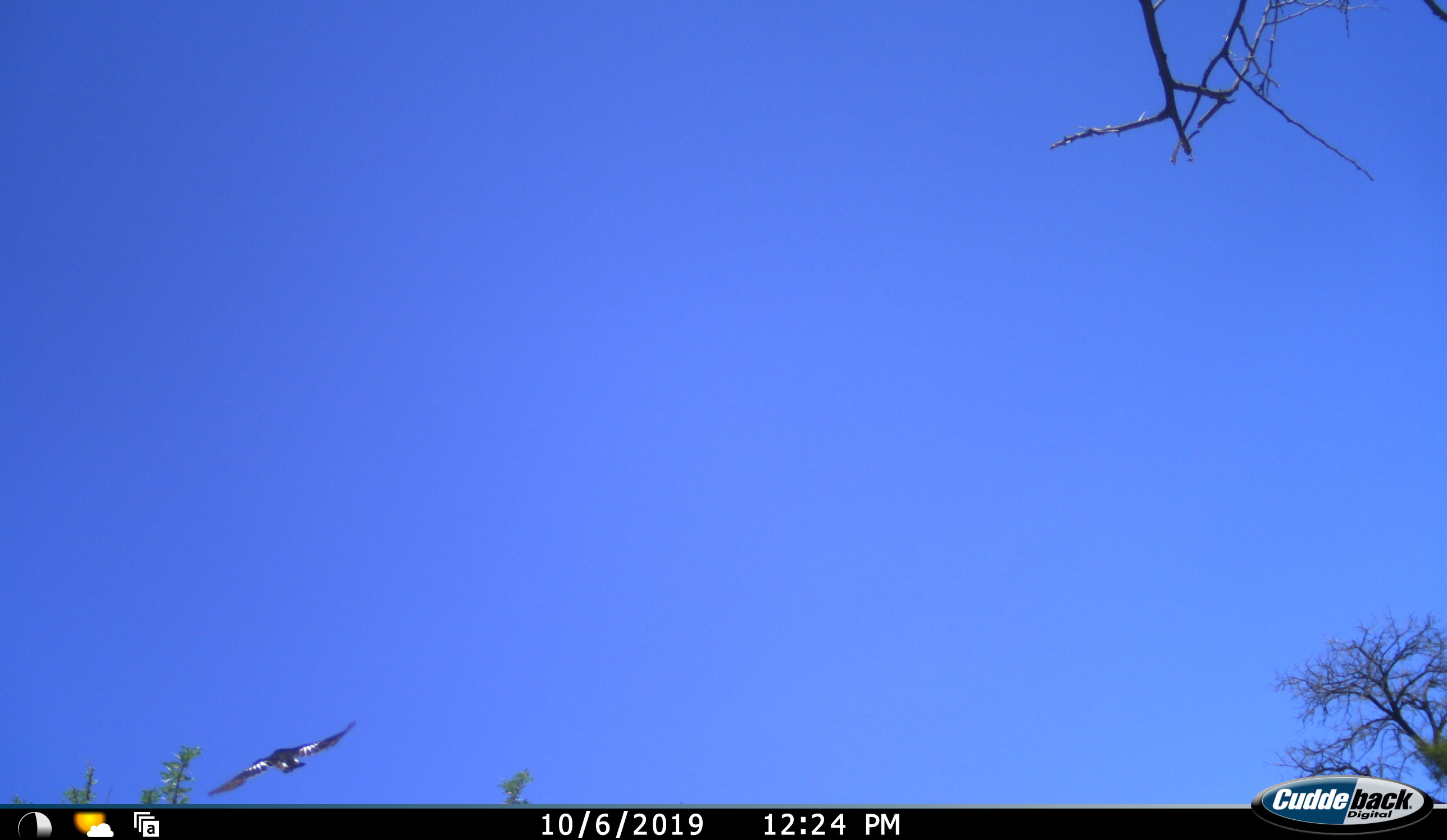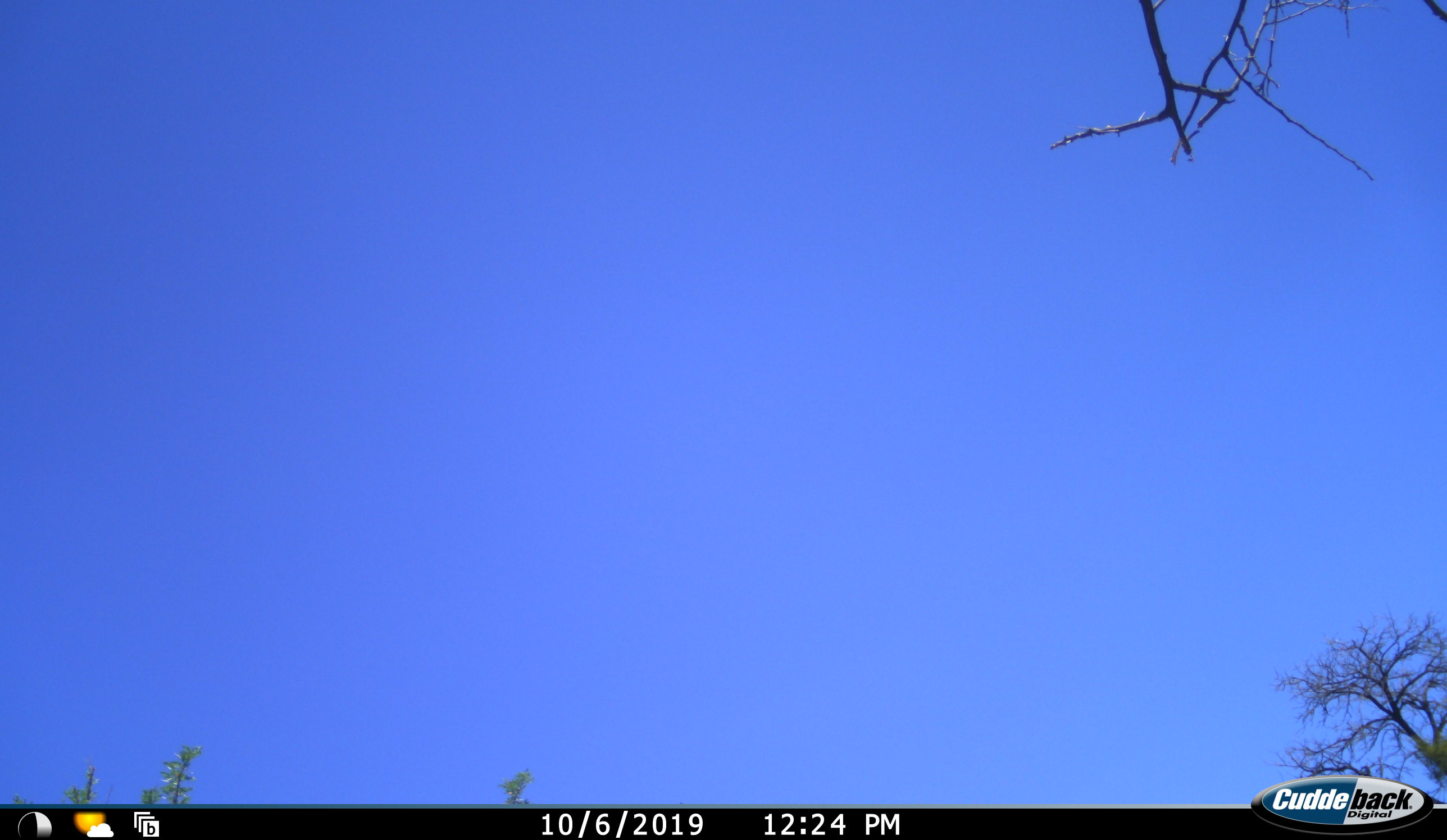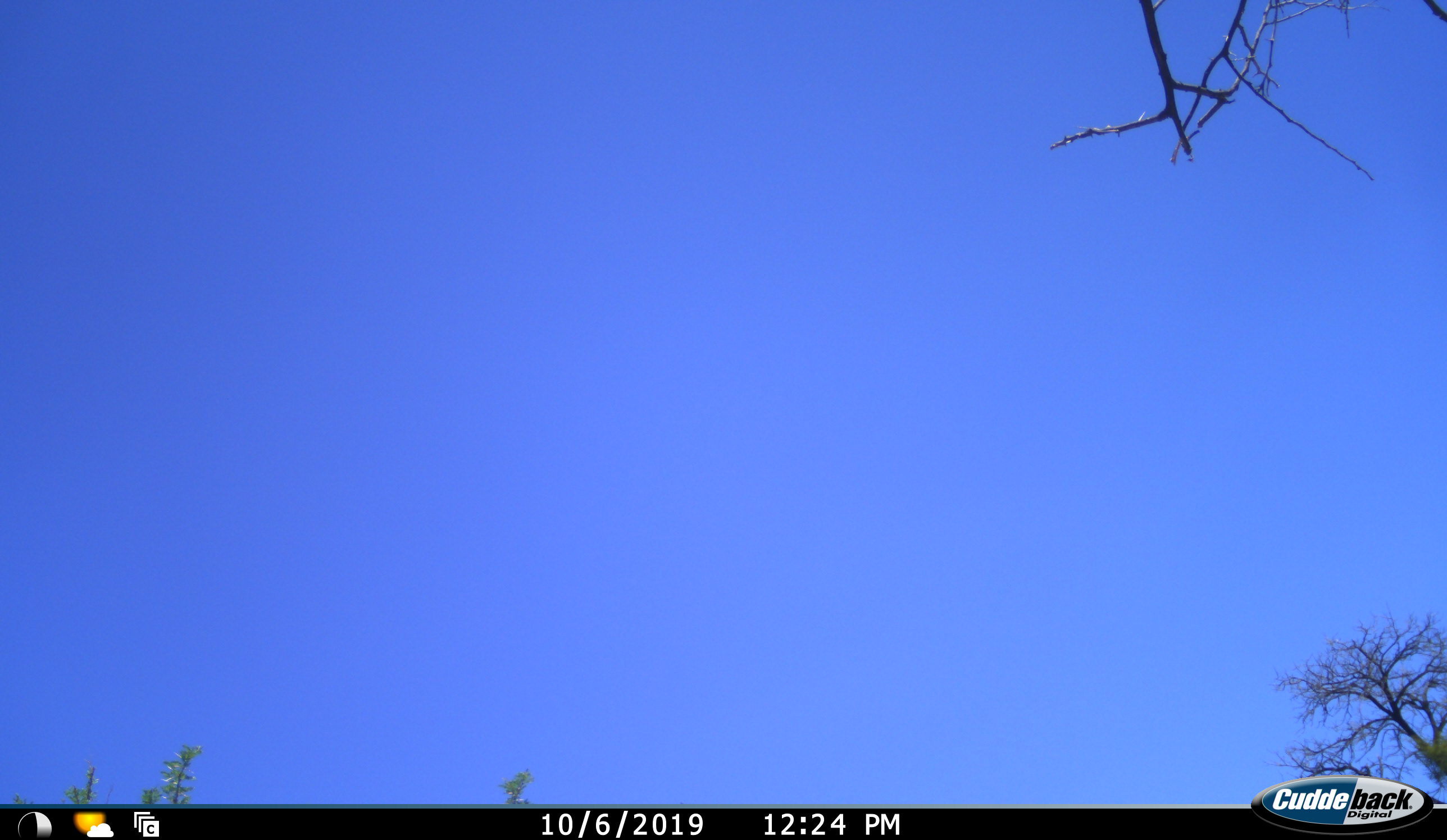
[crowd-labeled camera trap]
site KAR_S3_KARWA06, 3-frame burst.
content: unidentified animal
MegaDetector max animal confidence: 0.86